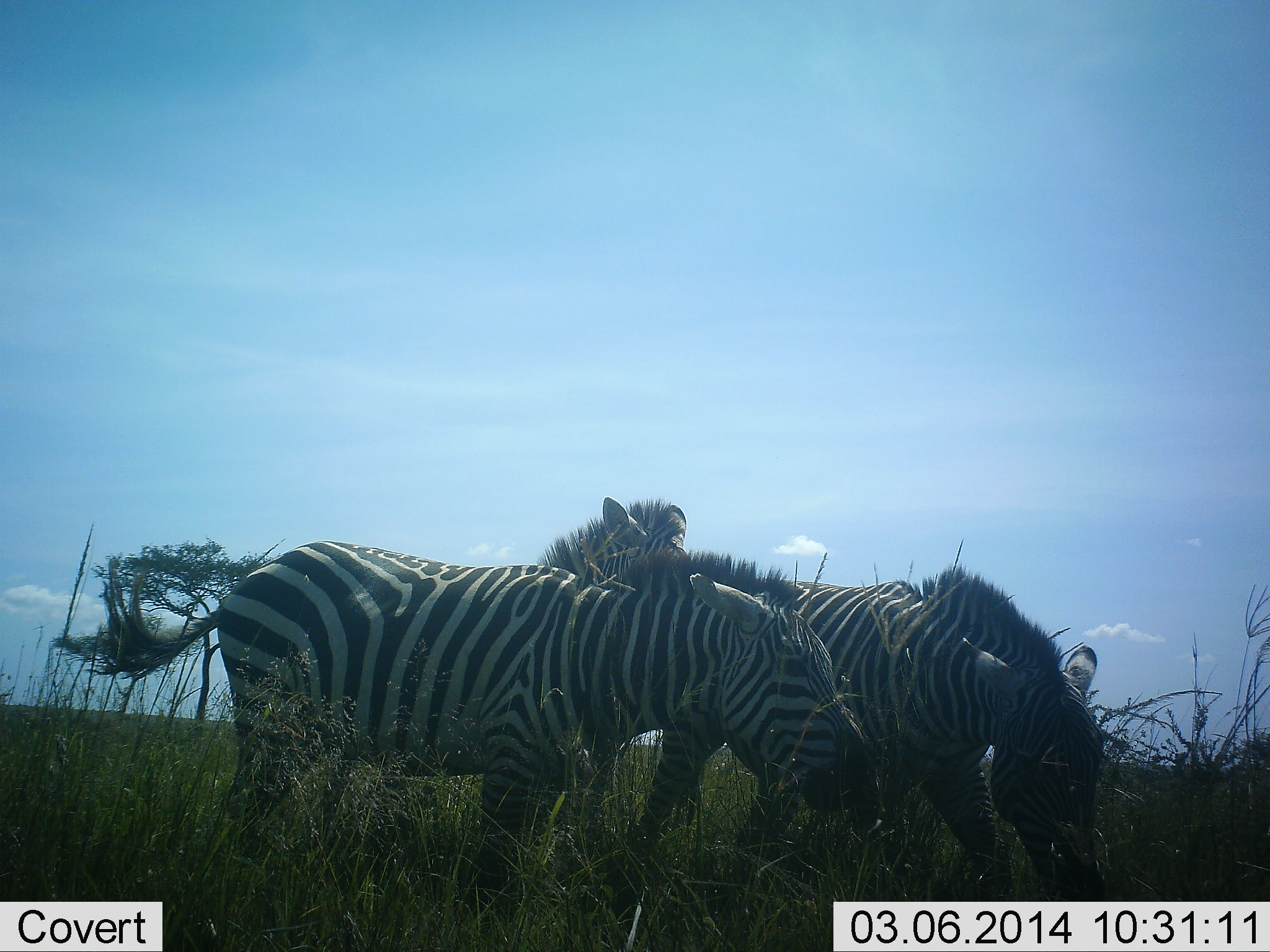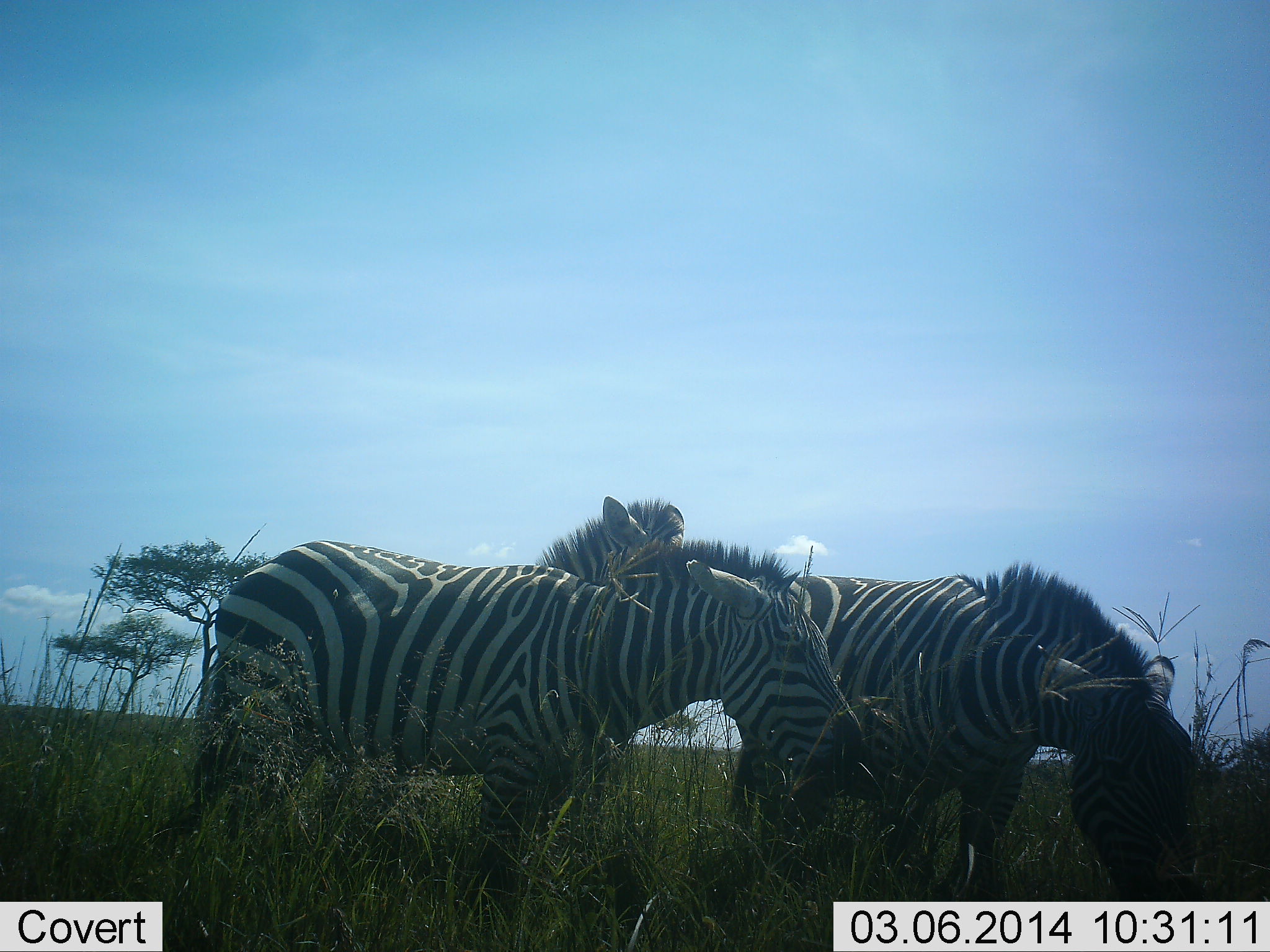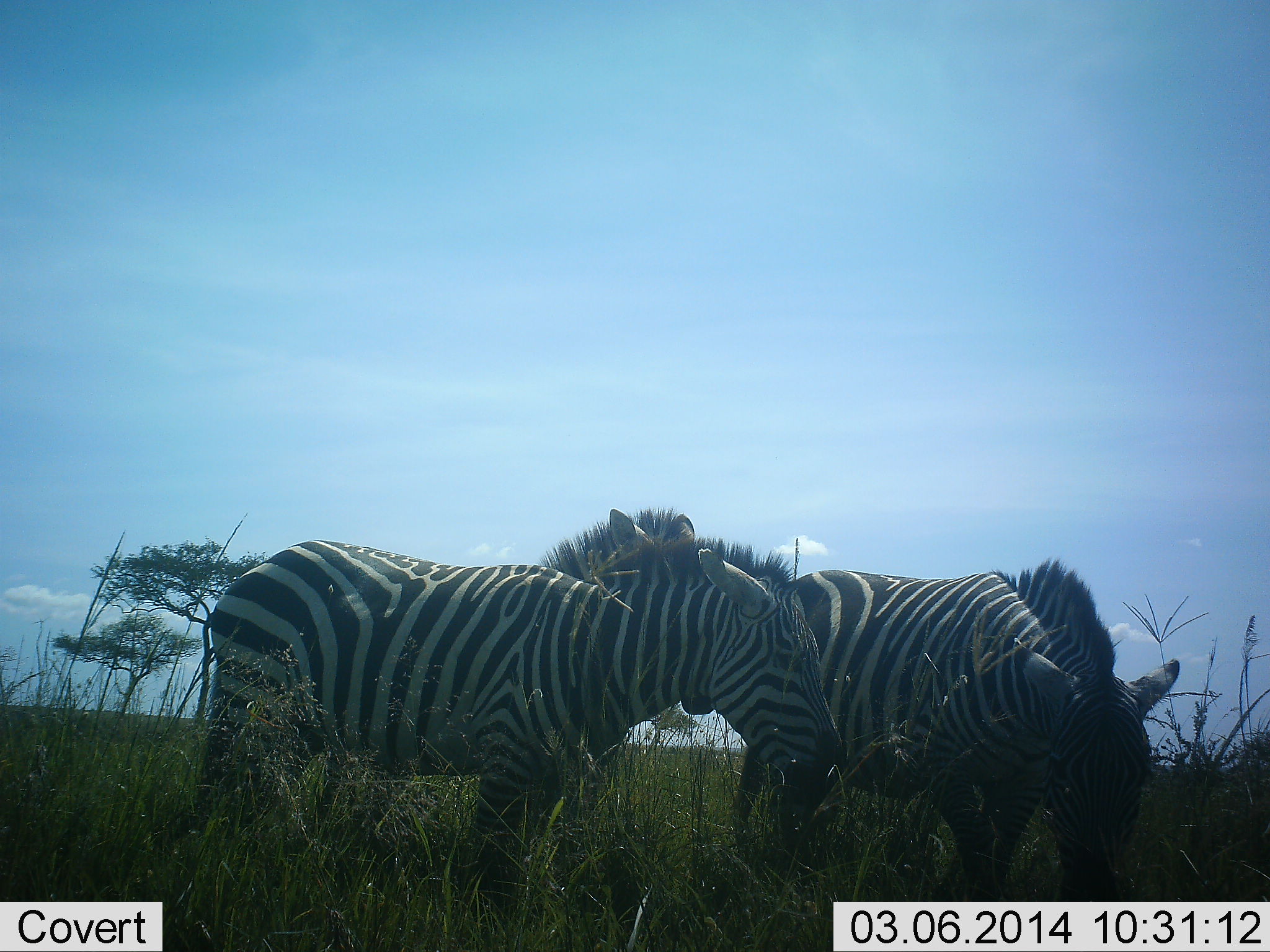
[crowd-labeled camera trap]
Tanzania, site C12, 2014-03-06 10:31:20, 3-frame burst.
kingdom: Animalia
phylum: Chordata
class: Mammalia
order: Perissodactyla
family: Equidae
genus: Equus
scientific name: Equus quagga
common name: plains zebra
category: zebra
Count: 3.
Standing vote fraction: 70%.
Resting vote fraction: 0%.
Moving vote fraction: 20%.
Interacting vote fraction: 10%.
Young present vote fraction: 0%.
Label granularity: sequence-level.